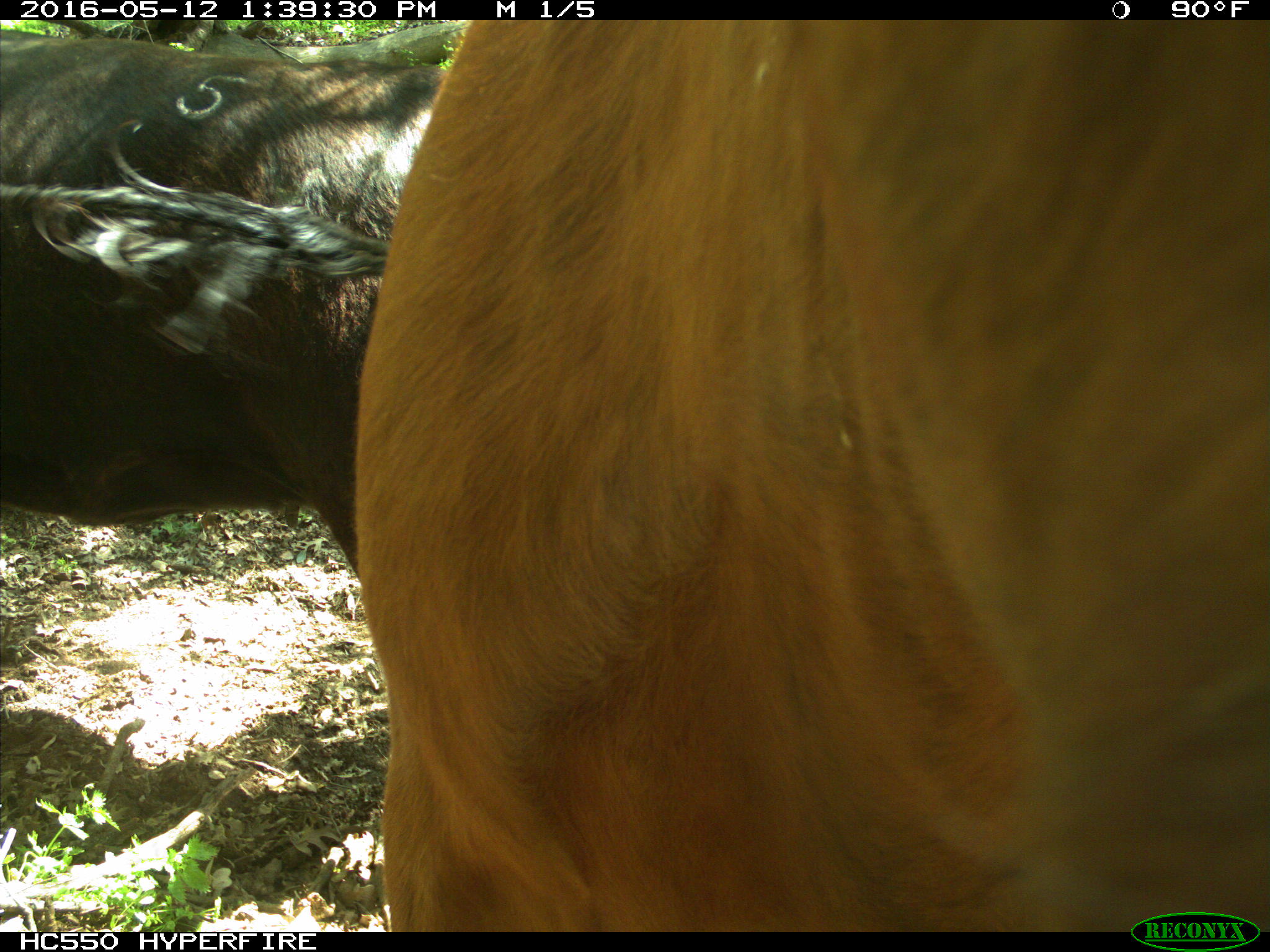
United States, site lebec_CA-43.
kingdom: Animalia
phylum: Chordata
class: Mammalia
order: Artiodactyla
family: Bovidae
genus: Bos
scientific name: Bos taurus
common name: domestic cow